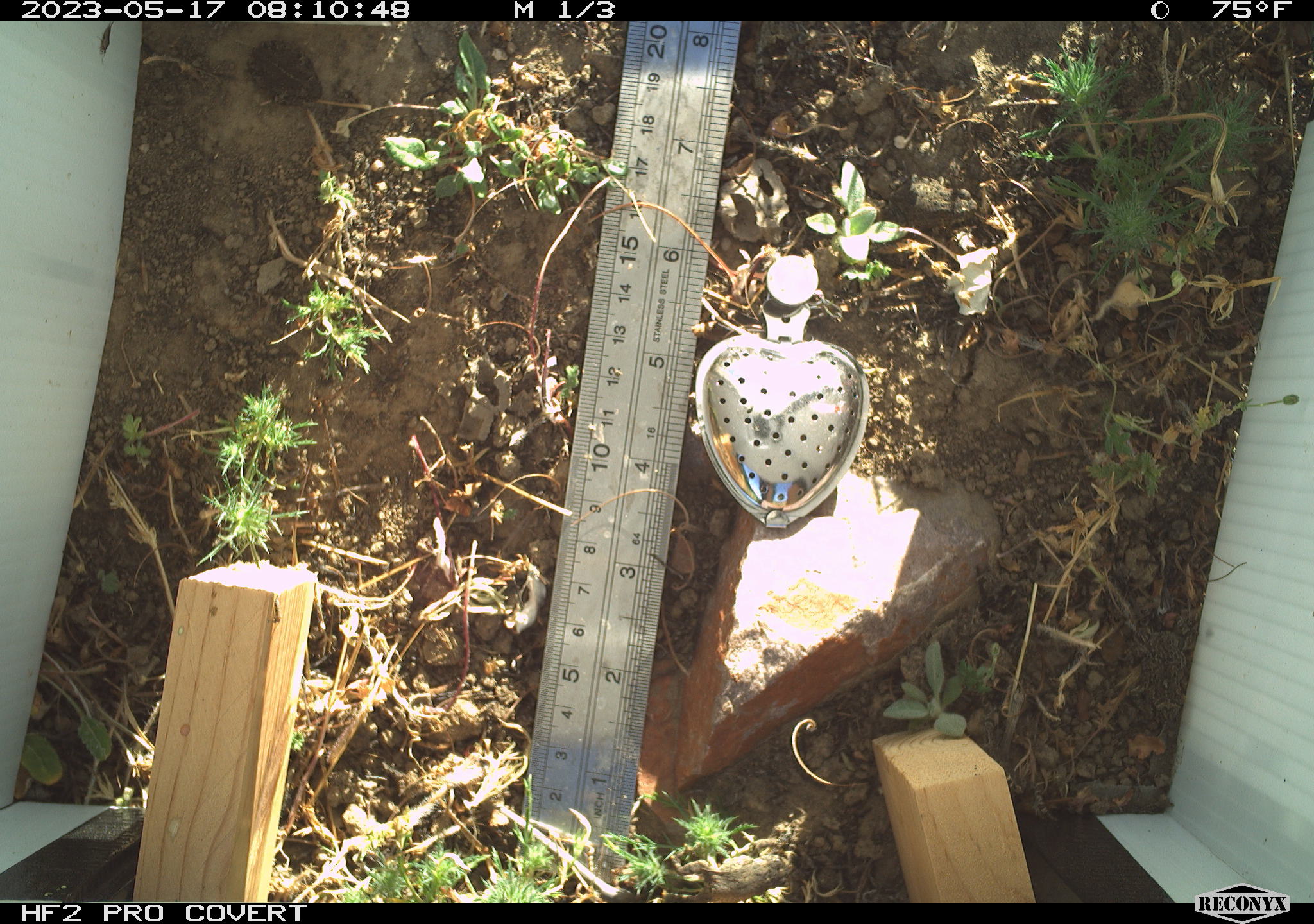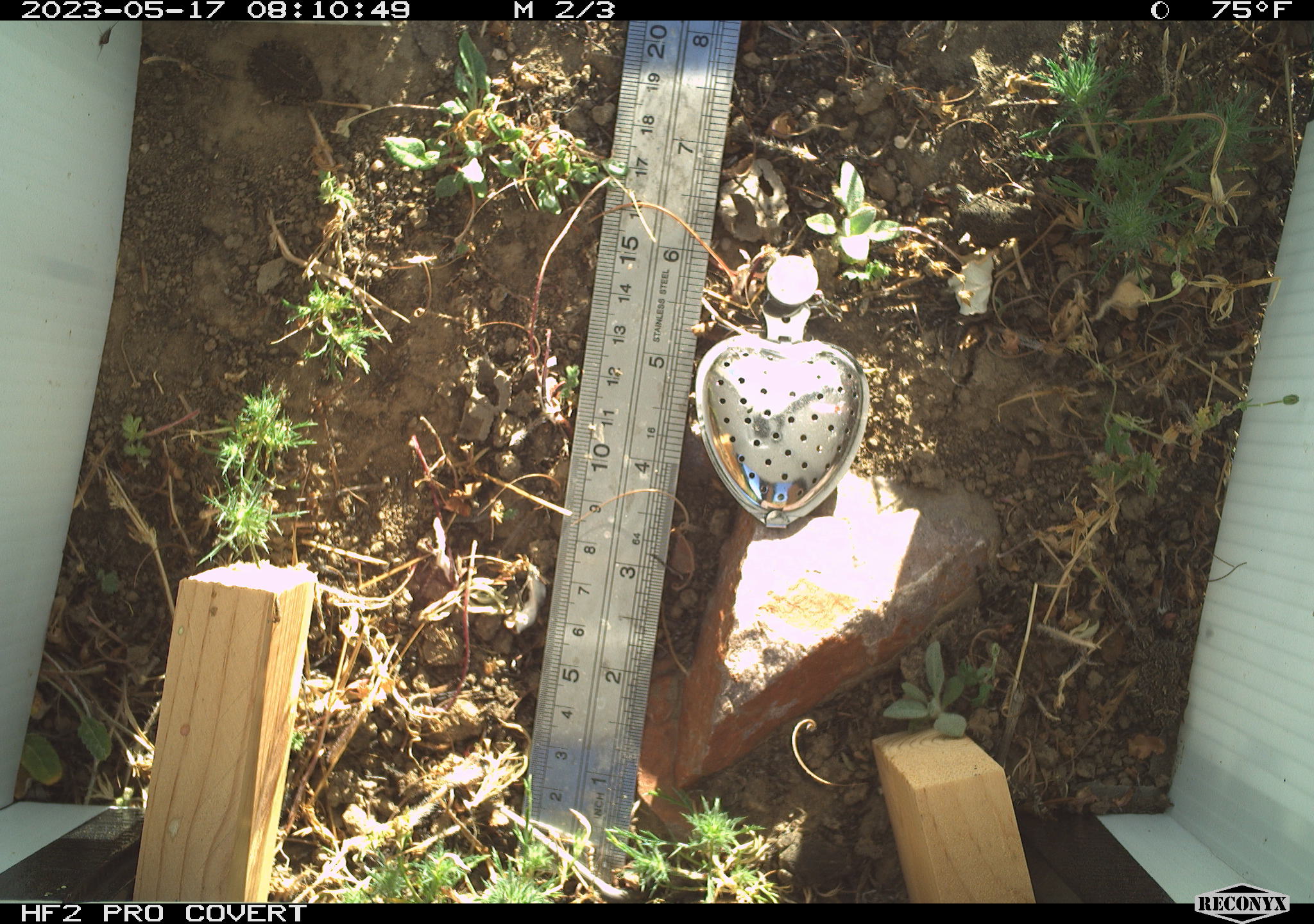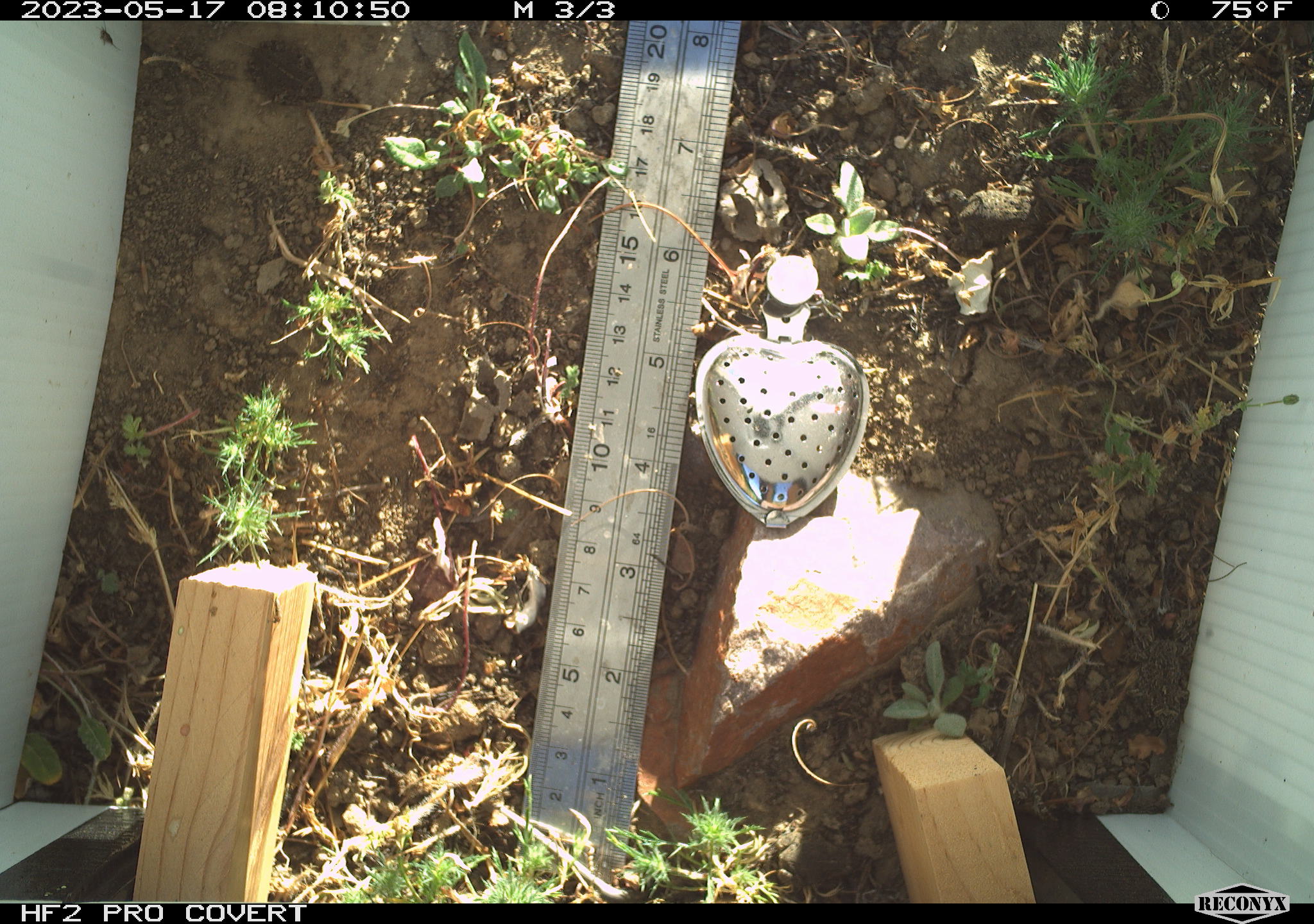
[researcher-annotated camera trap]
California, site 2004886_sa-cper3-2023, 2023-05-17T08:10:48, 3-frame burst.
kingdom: Animalia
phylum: Chordata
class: Amphibia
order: Anura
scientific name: Anura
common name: frogs